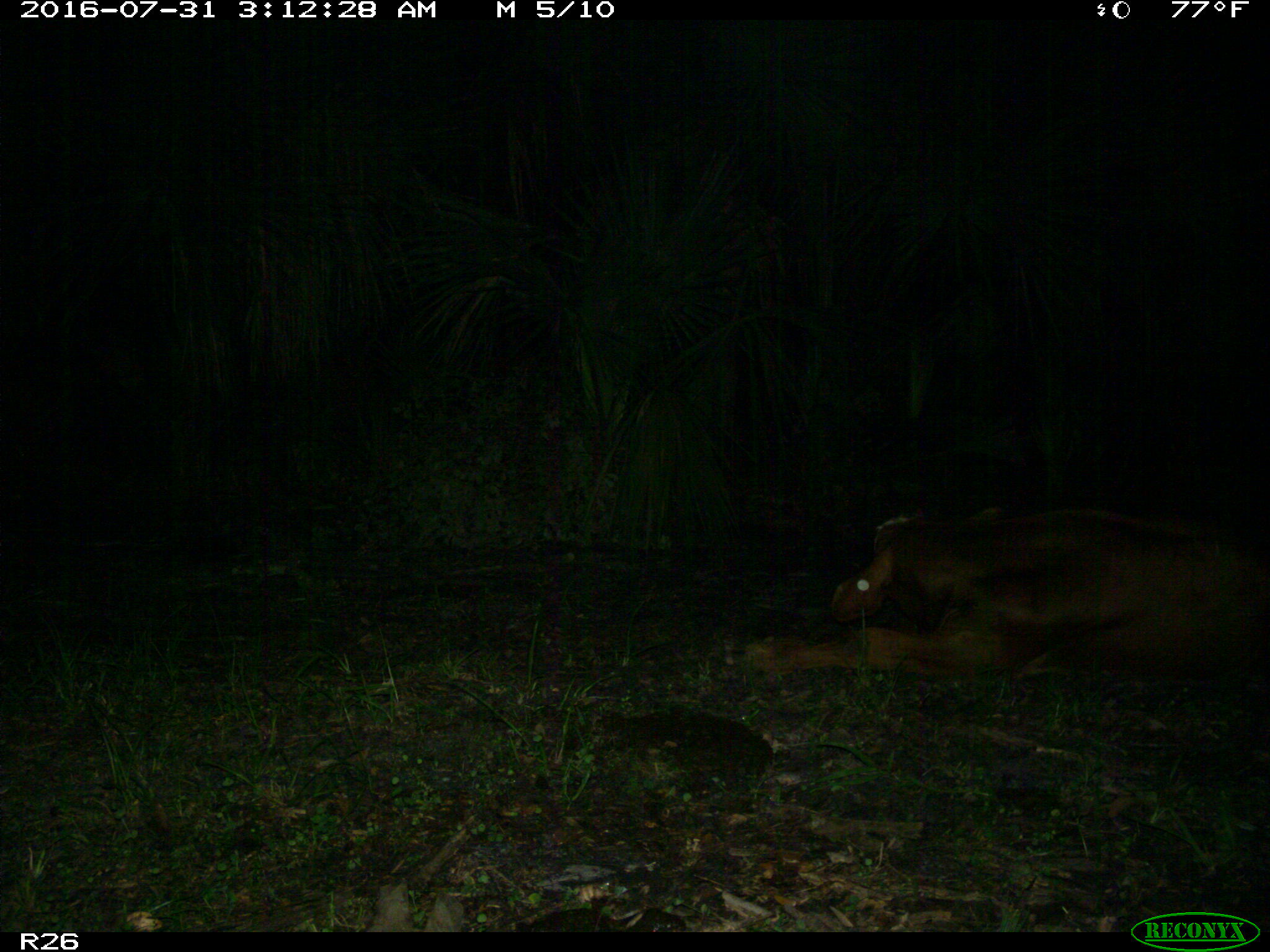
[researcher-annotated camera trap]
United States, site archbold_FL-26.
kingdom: Animalia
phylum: Chordata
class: Mammalia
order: Artiodactyla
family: Bovidae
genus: Bos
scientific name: Bos taurus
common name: domestic cow